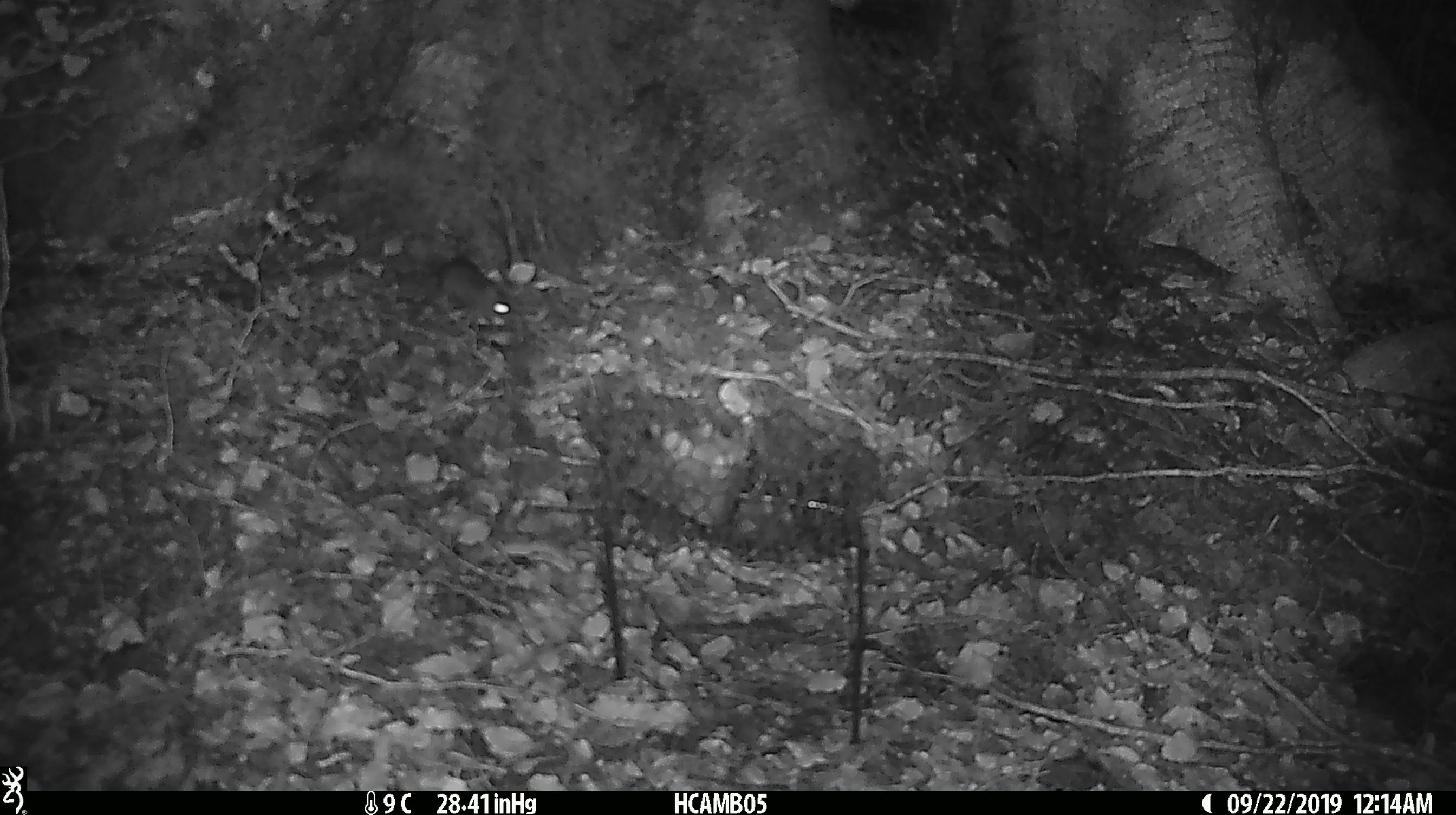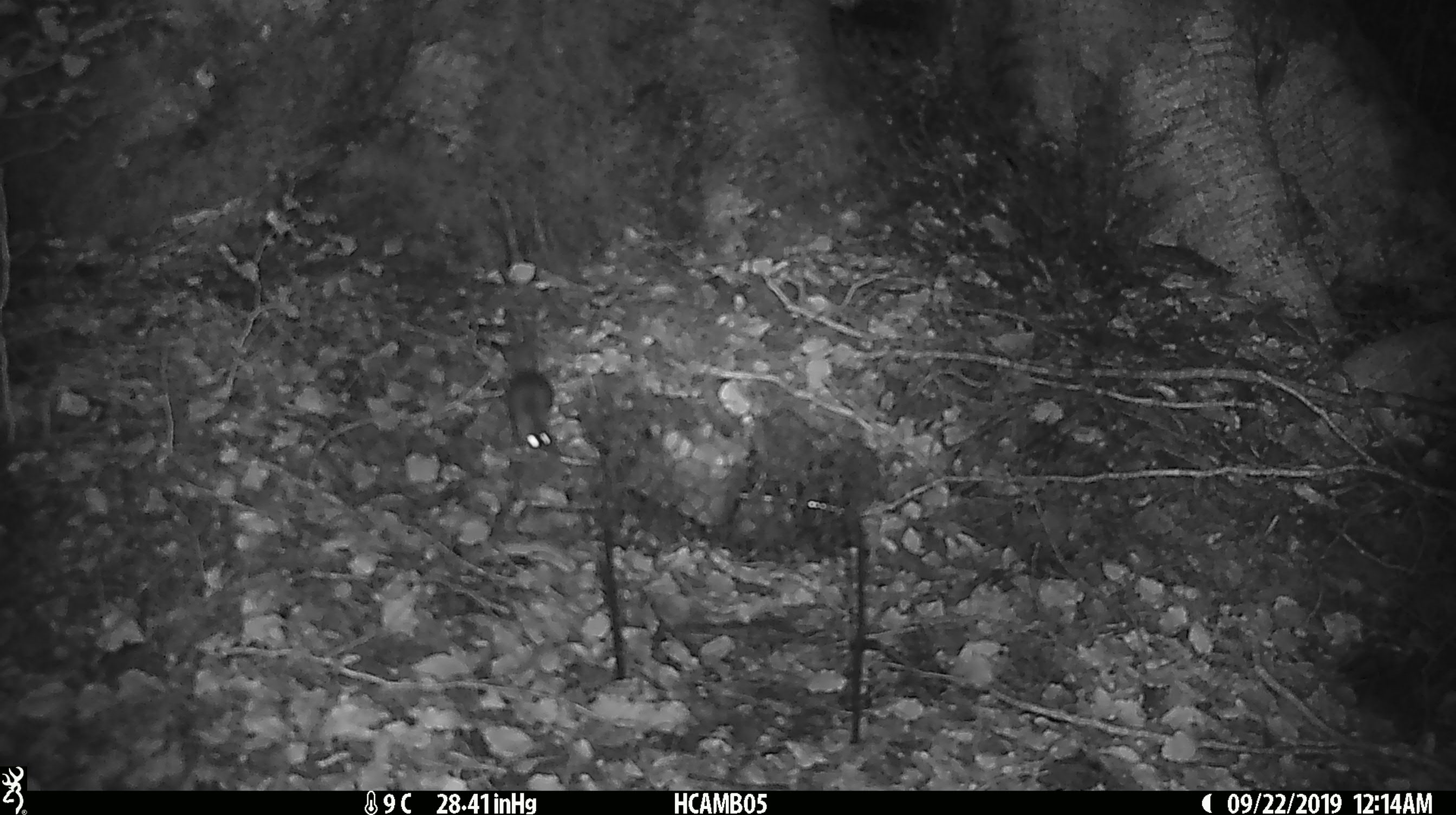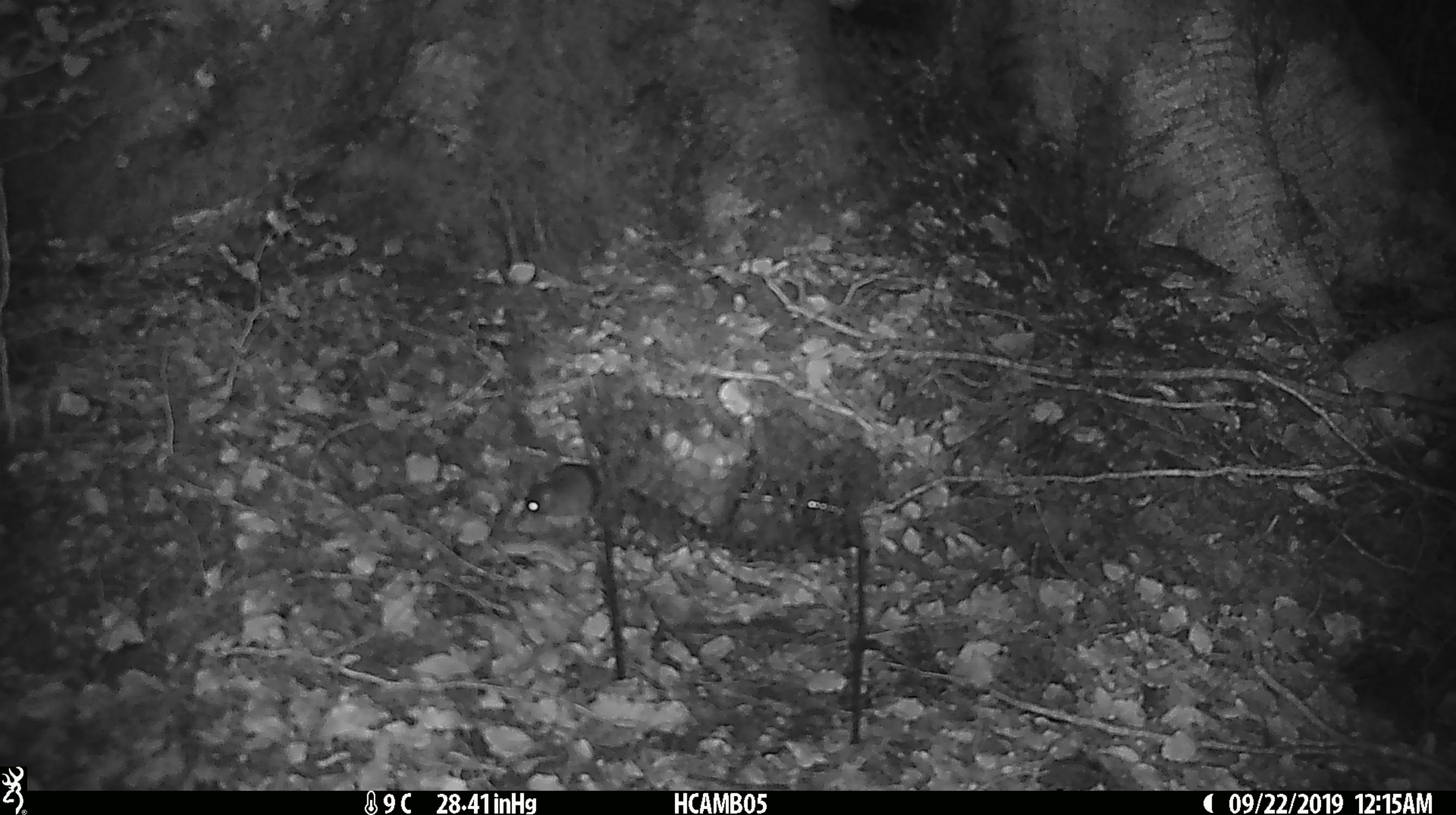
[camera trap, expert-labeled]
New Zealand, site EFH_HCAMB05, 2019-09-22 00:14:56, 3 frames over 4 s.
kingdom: Animalia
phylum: Chordata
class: Mammalia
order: Rodentia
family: Muridae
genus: Mus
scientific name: Mus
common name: mouse